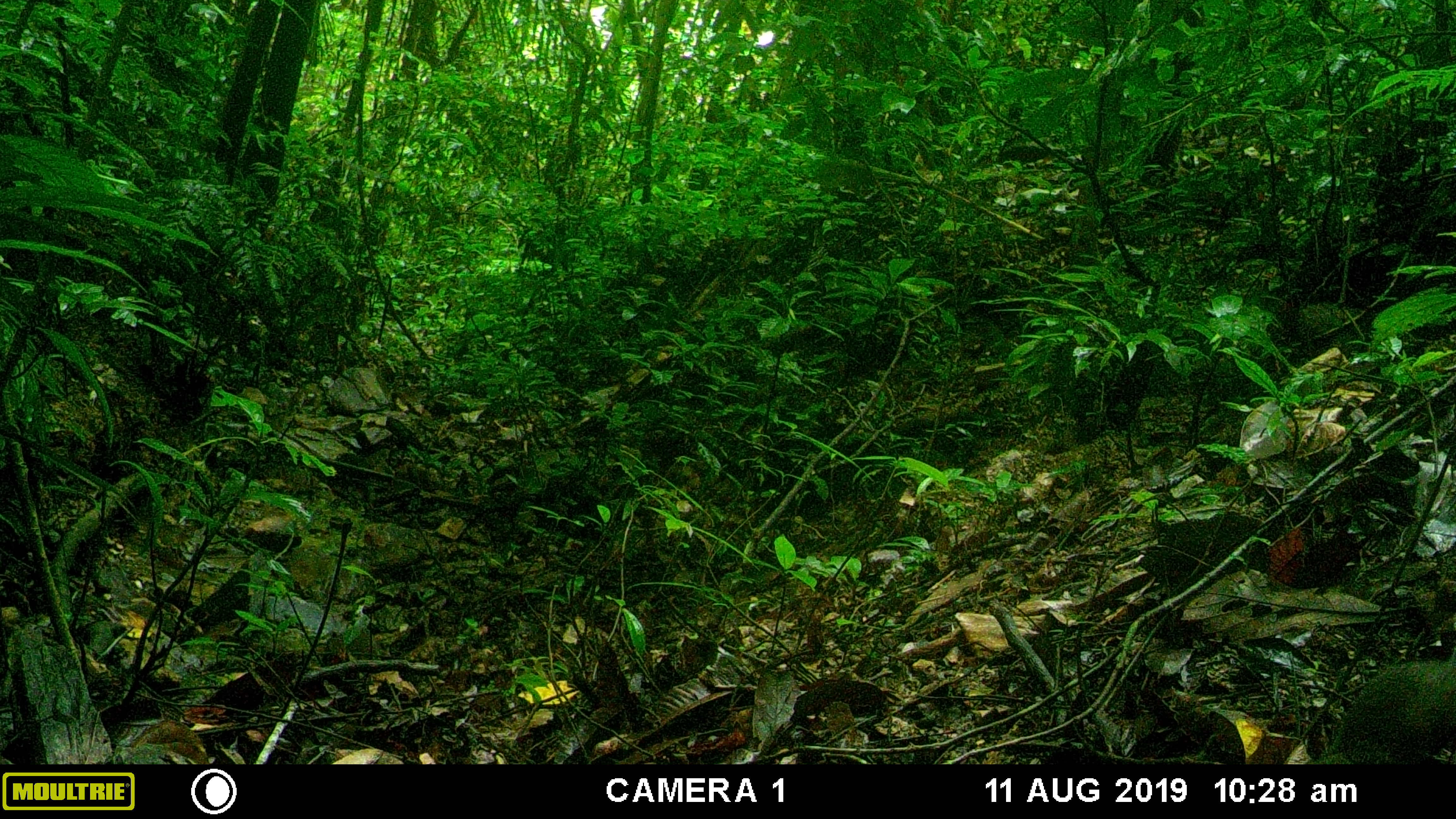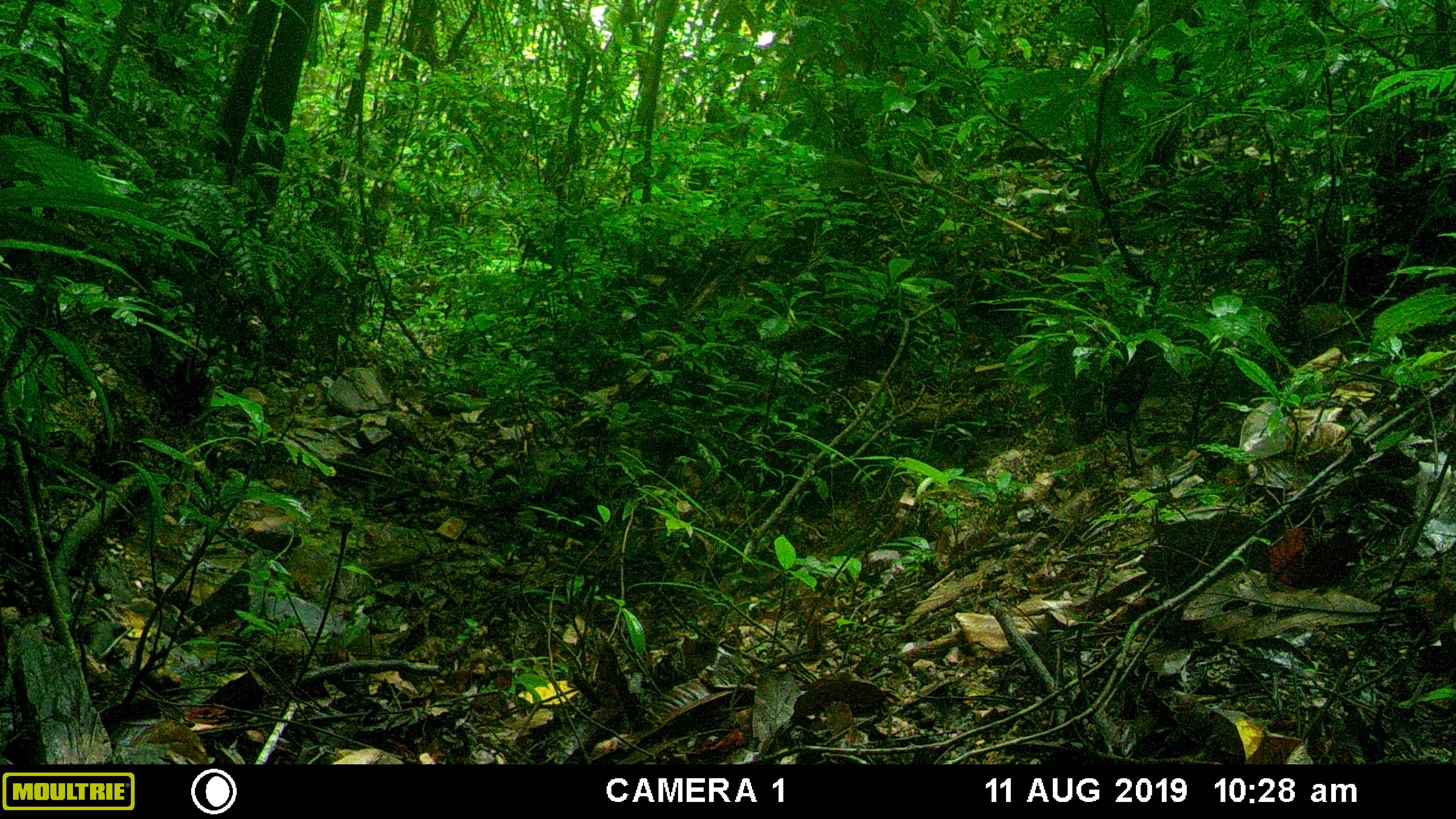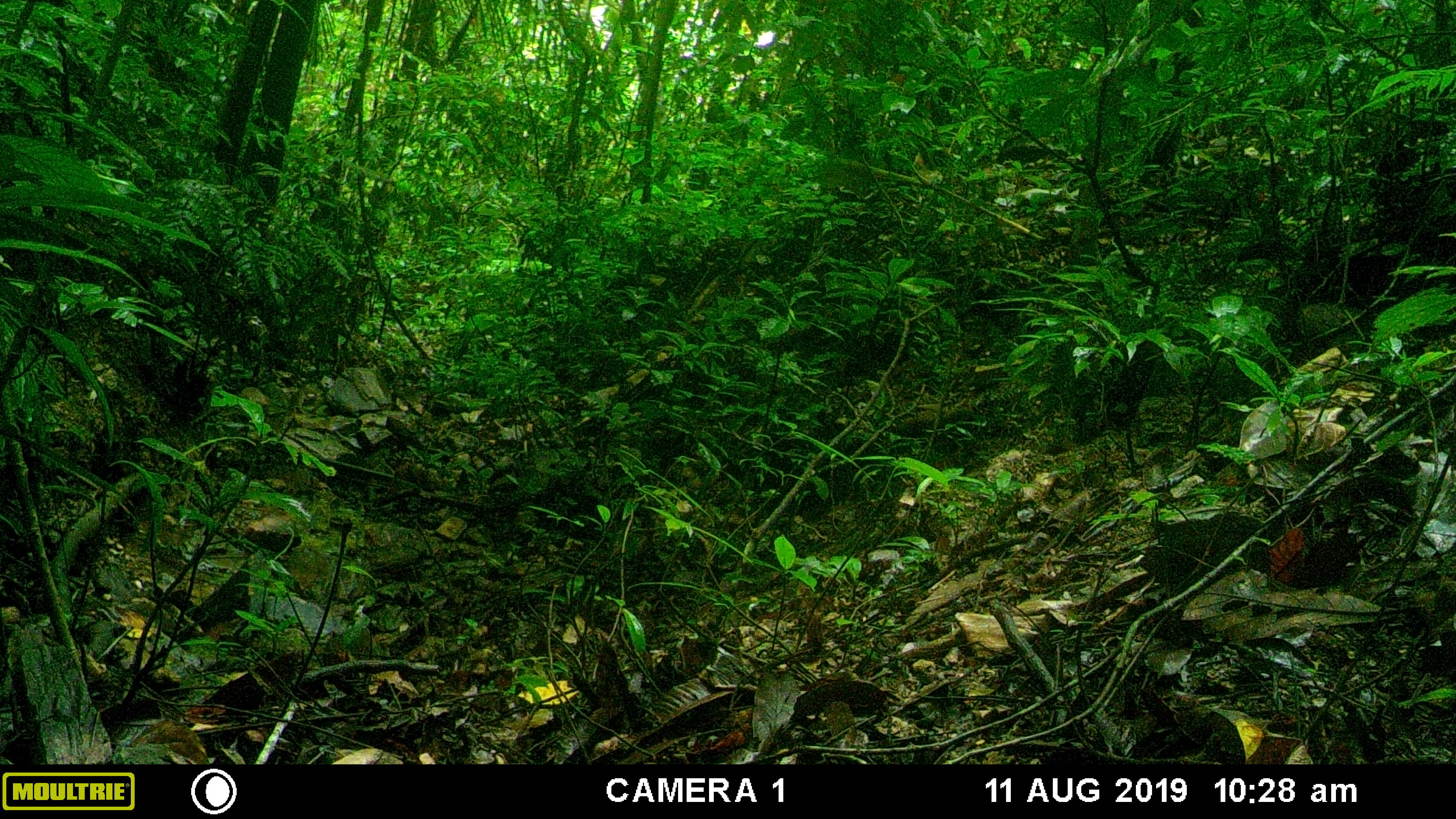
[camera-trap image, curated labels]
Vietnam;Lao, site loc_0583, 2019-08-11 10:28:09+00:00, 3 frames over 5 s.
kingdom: Animalia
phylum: Chordata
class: Mammalia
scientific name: Mammalia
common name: mammal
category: unidentified small mammal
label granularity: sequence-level